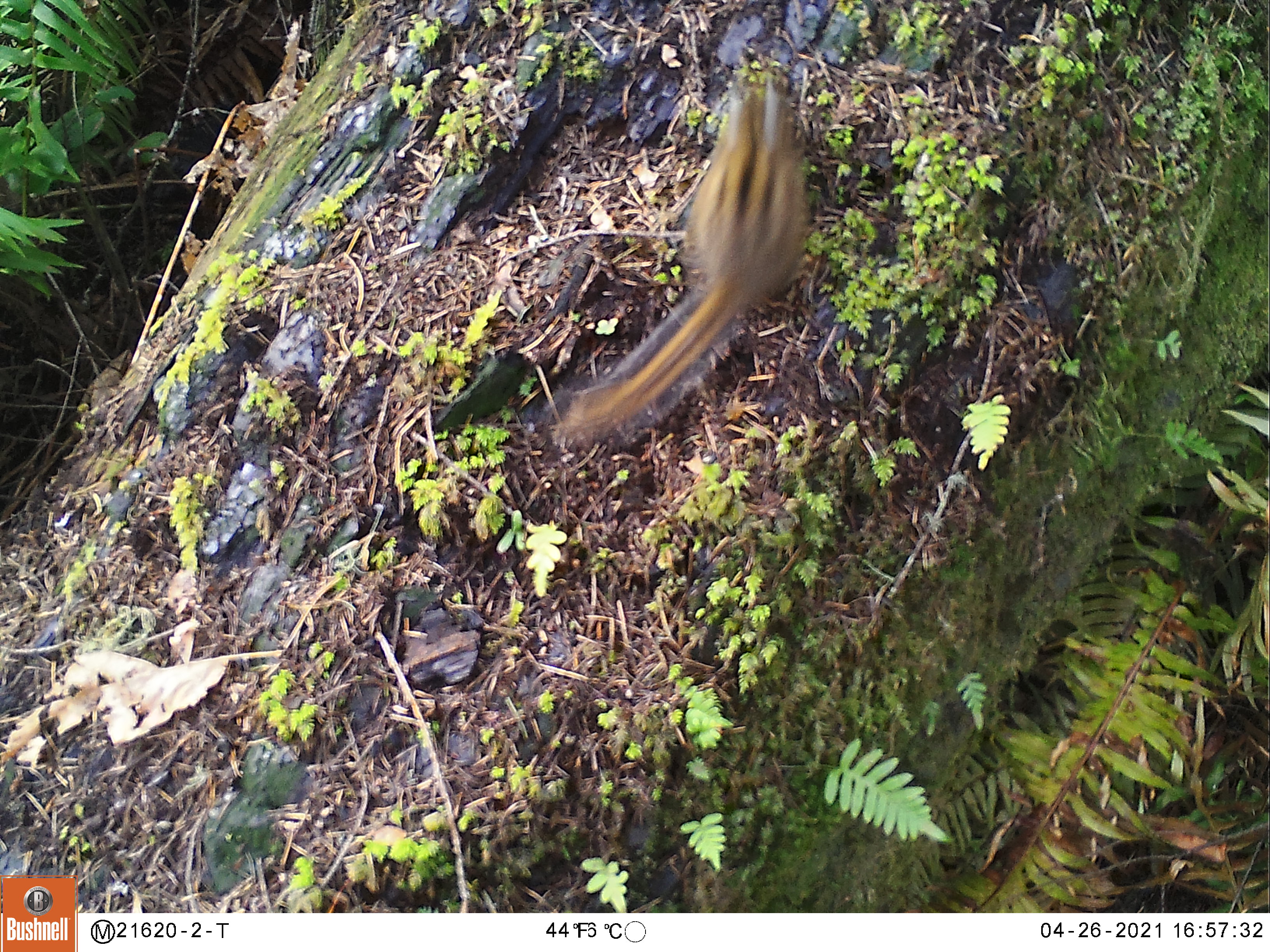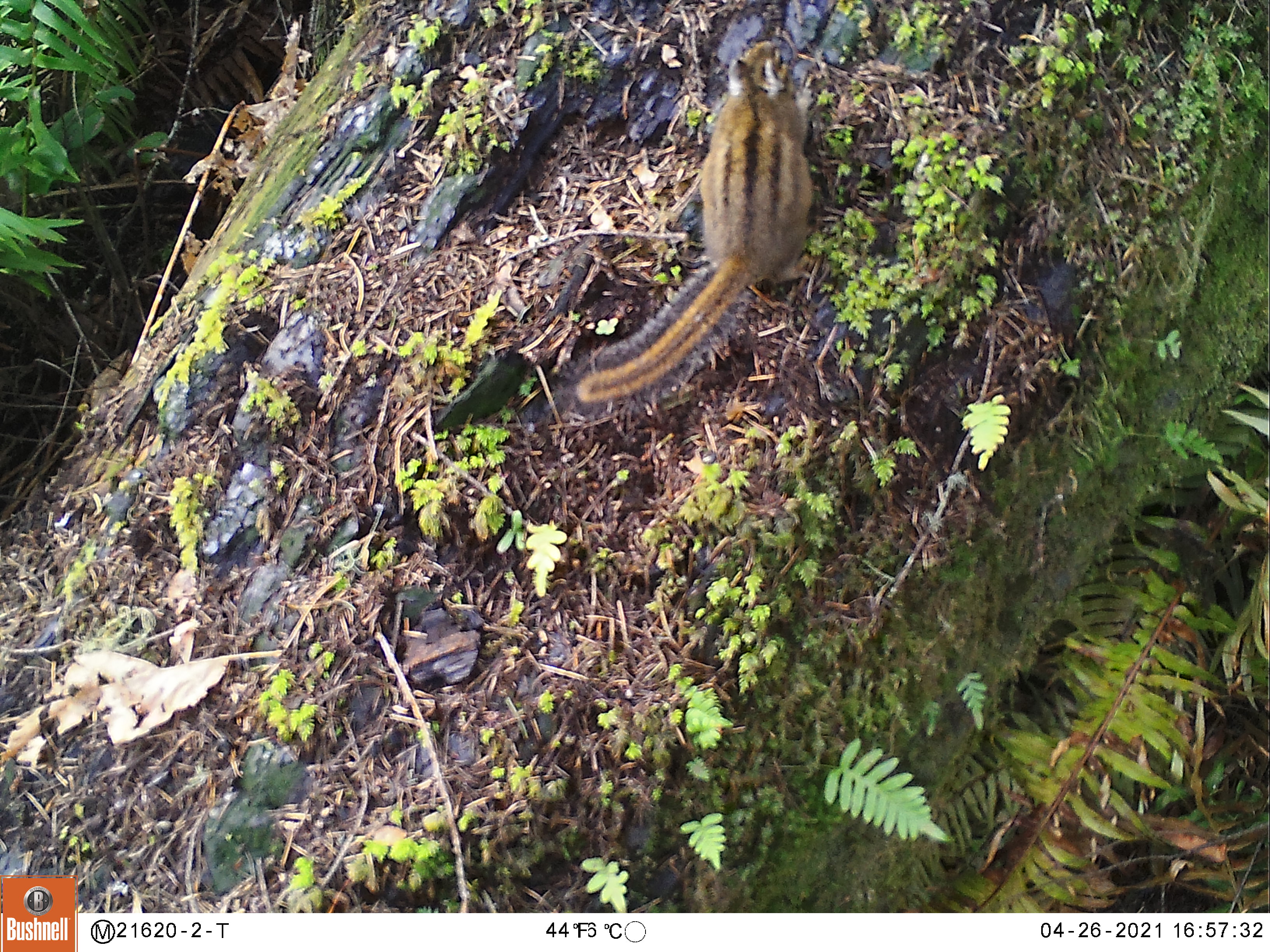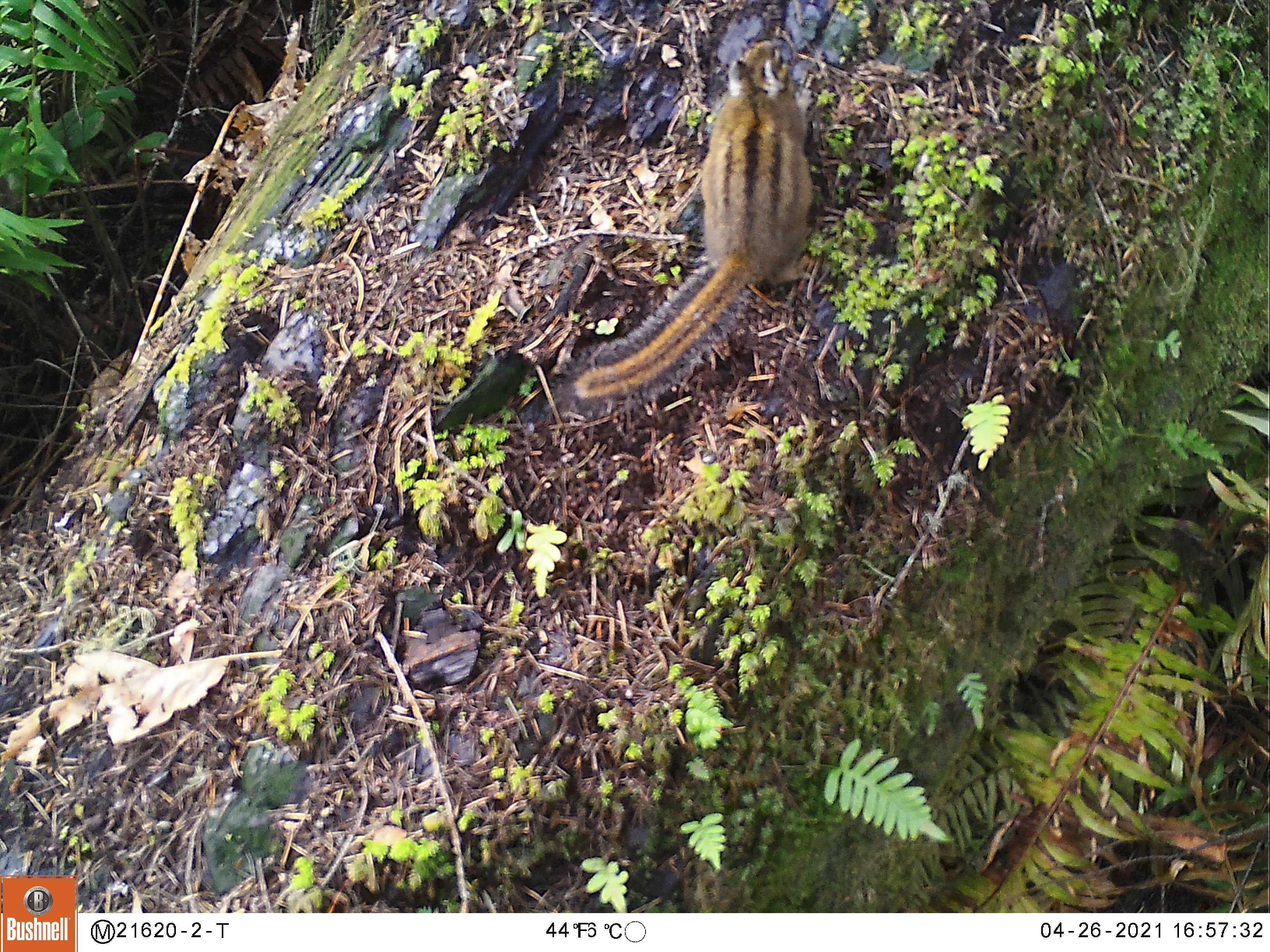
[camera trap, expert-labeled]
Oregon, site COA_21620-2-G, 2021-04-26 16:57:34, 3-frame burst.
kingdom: Animalia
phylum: Chordata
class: Mammalia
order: Rodentia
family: Sciuridae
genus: Neotamias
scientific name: Neotamias townsendii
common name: townsend's chipmunk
Townsend's chipmunk (Neotamias townsendii).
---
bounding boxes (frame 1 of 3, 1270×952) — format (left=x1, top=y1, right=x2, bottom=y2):
townsend's chipmunk: (left=542, top=43, right=884, bottom=489)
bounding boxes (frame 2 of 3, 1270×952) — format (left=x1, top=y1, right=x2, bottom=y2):
townsend's chipmunk: (left=546, top=24, right=879, bottom=447)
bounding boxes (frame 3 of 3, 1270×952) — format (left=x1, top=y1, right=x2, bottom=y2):
townsend's chipmunk: (left=555, top=18, right=873, bottom=457)